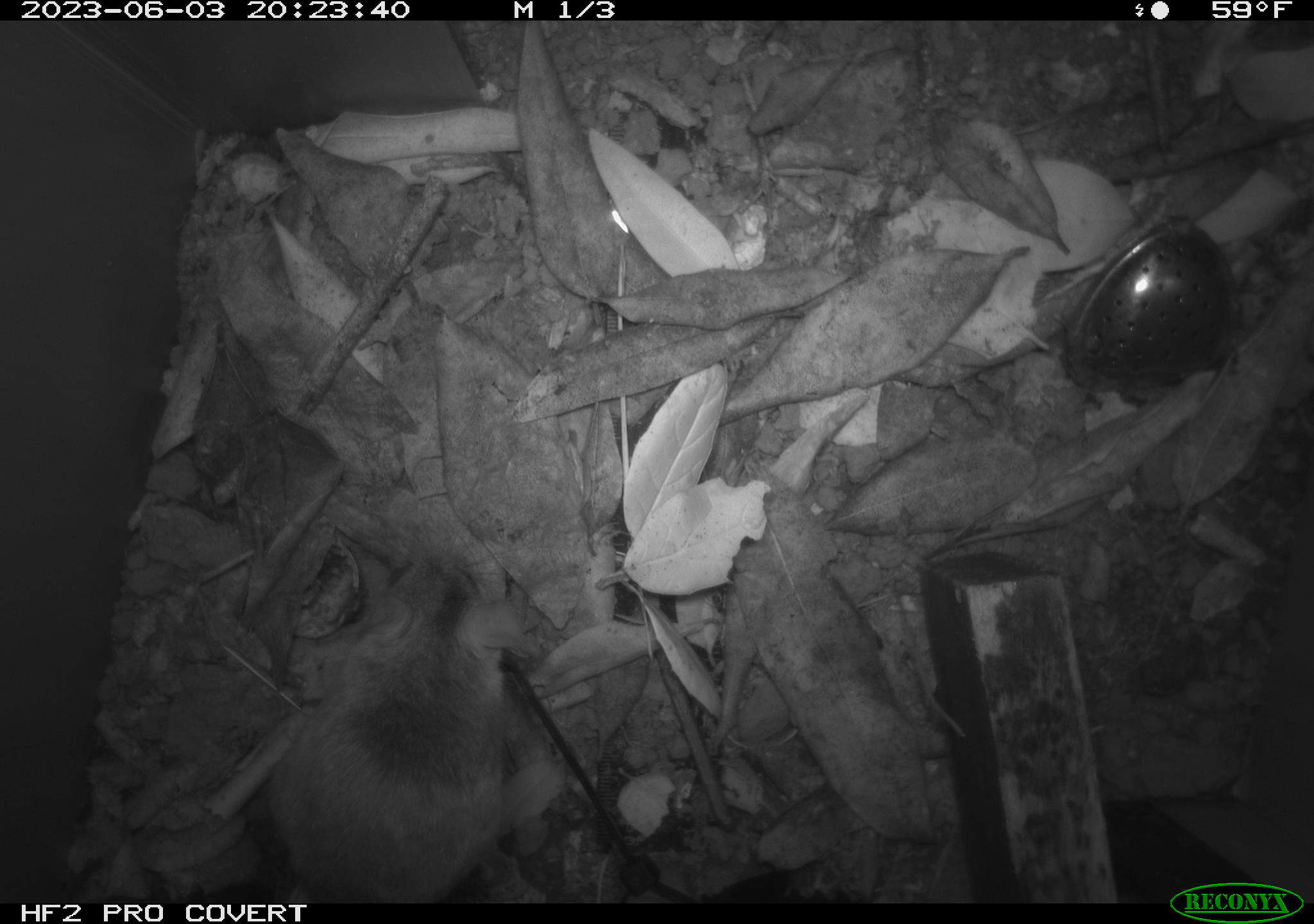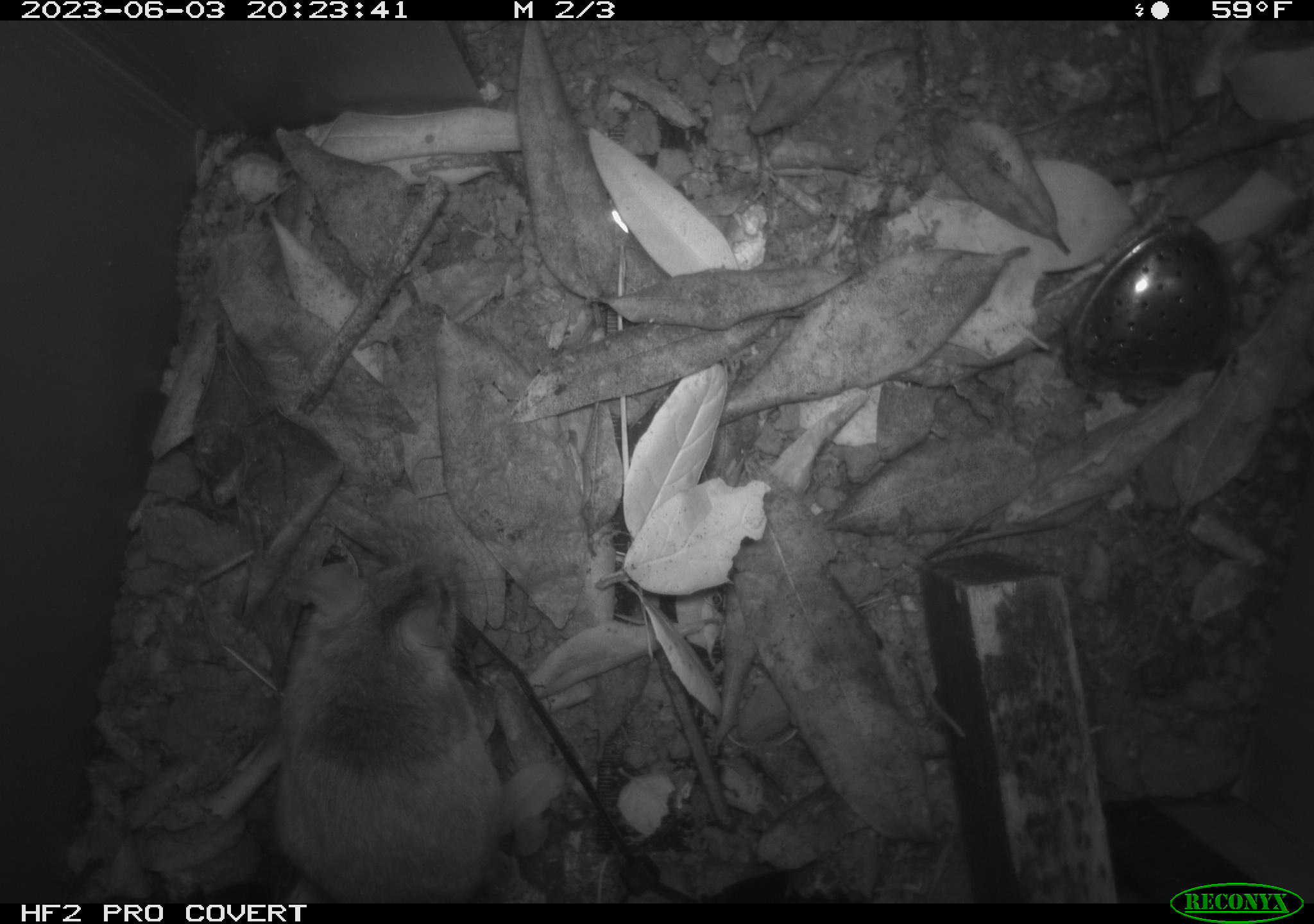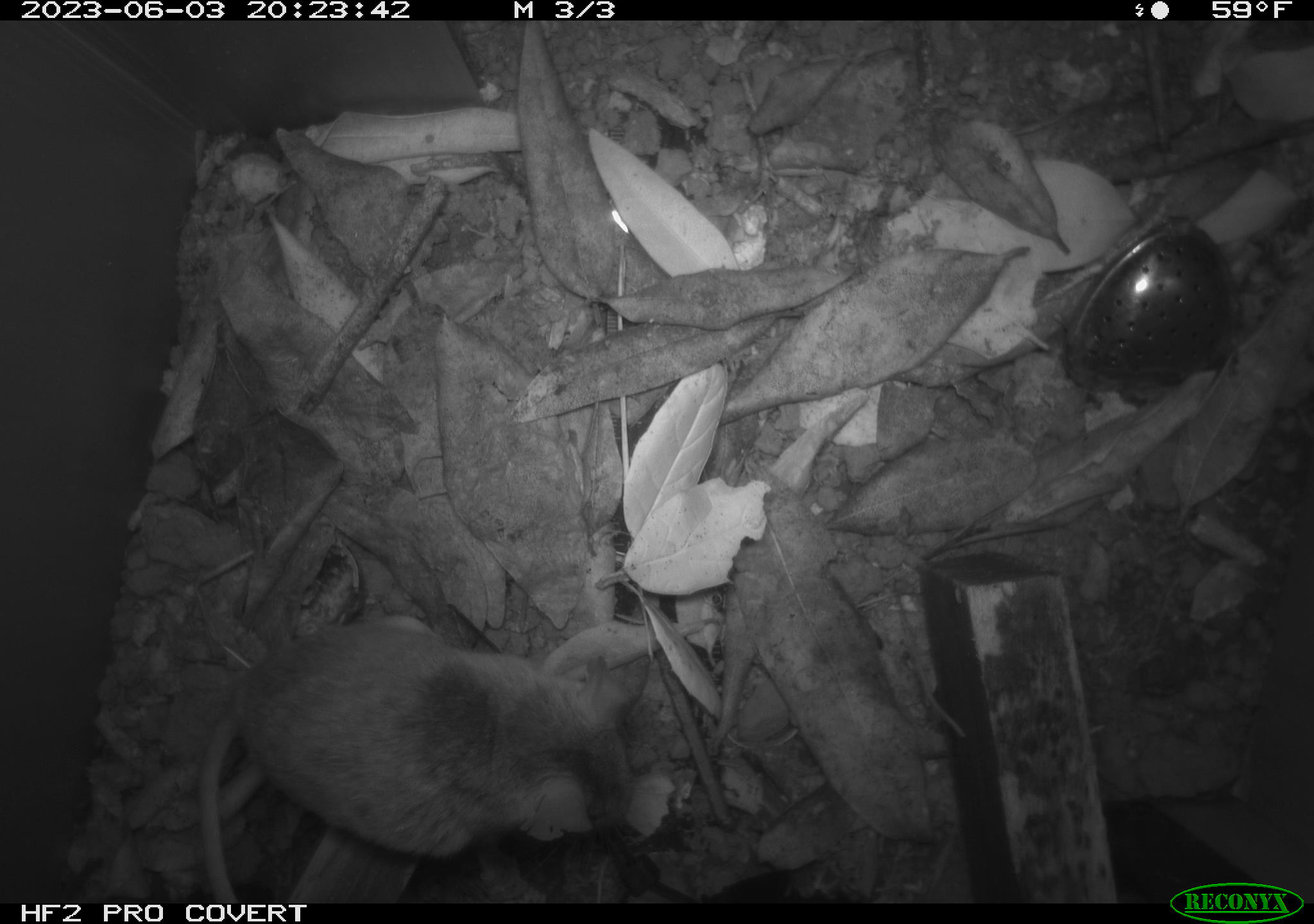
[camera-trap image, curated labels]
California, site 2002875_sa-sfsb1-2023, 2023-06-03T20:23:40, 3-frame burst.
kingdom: Animalia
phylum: Chordata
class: Mammalia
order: Rodentia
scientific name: Rodentia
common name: mouse species